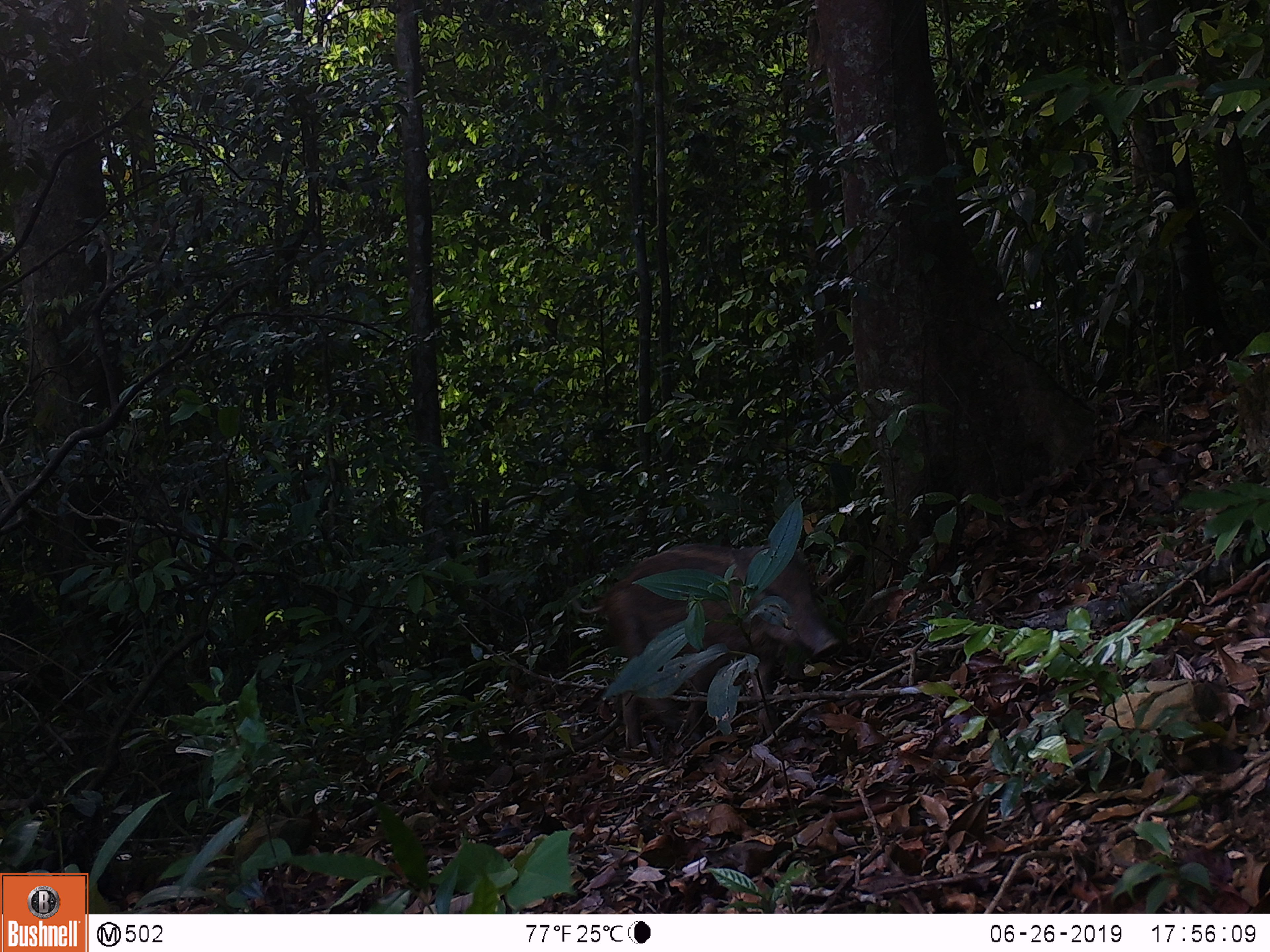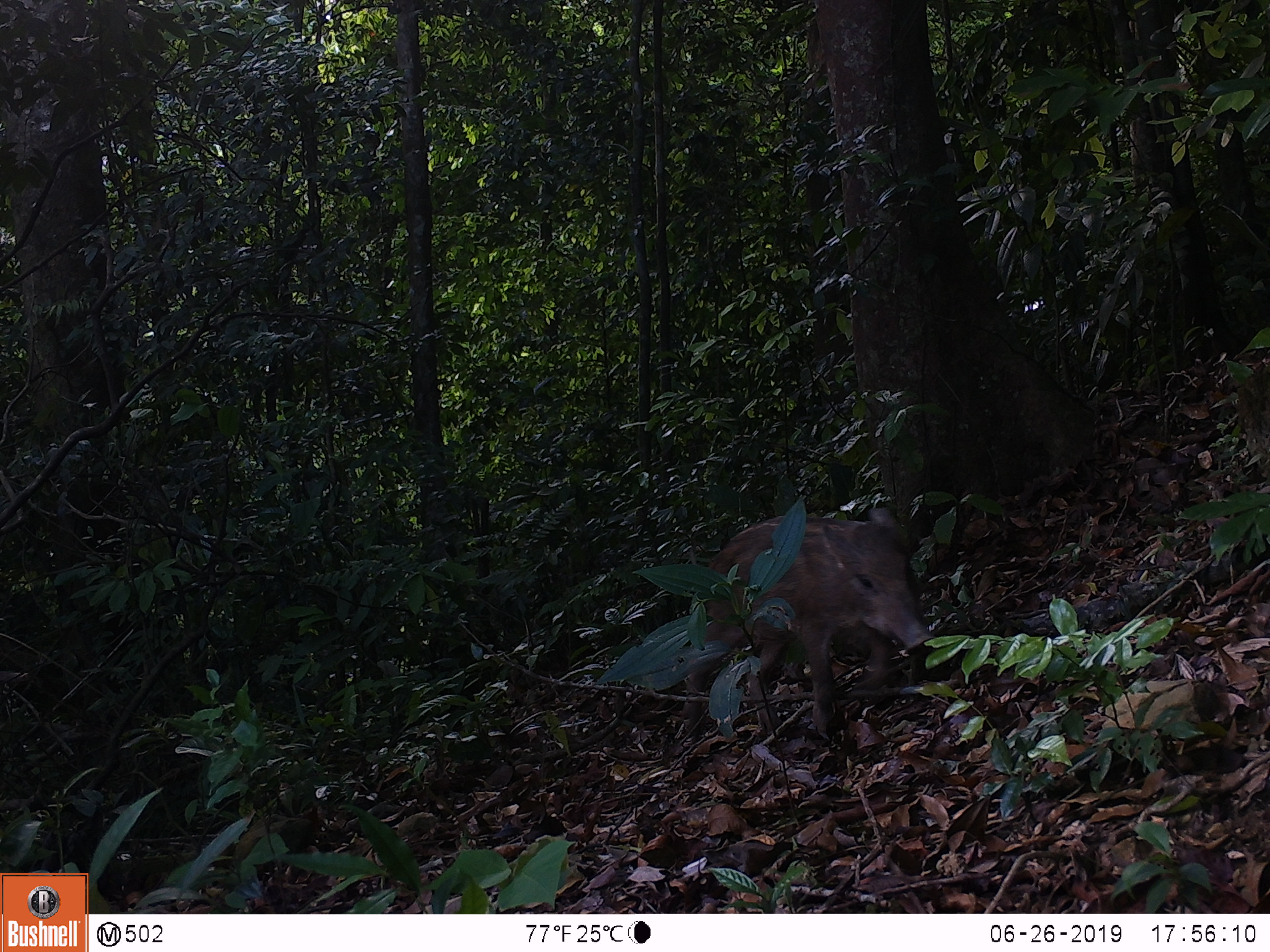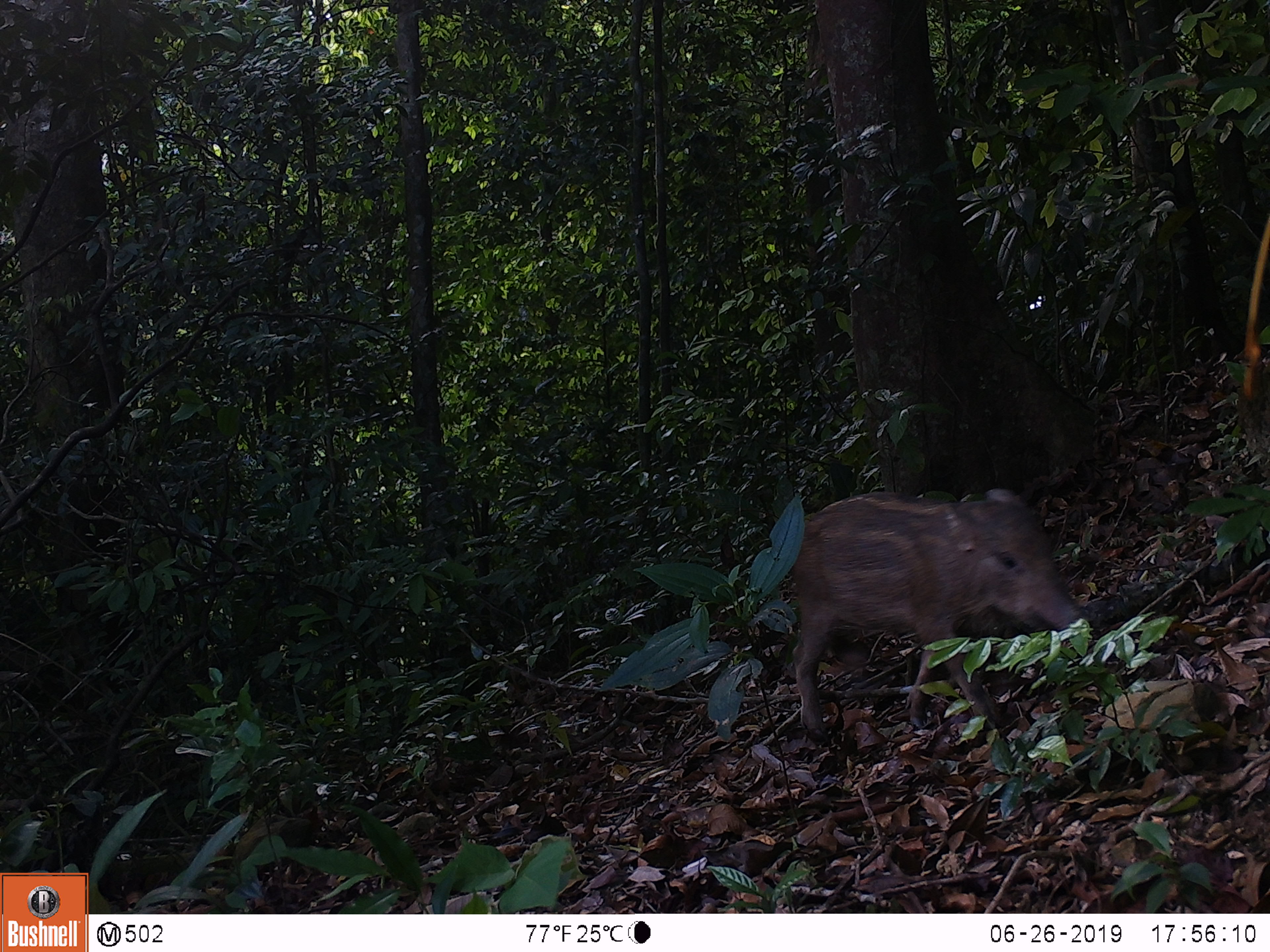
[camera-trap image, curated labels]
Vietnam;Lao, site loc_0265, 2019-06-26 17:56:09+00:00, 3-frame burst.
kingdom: Animalia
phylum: Chordata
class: Mammalia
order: Artiodactyla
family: Suidae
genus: Sus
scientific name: Sus scrofa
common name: eurasian wild pig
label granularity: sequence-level